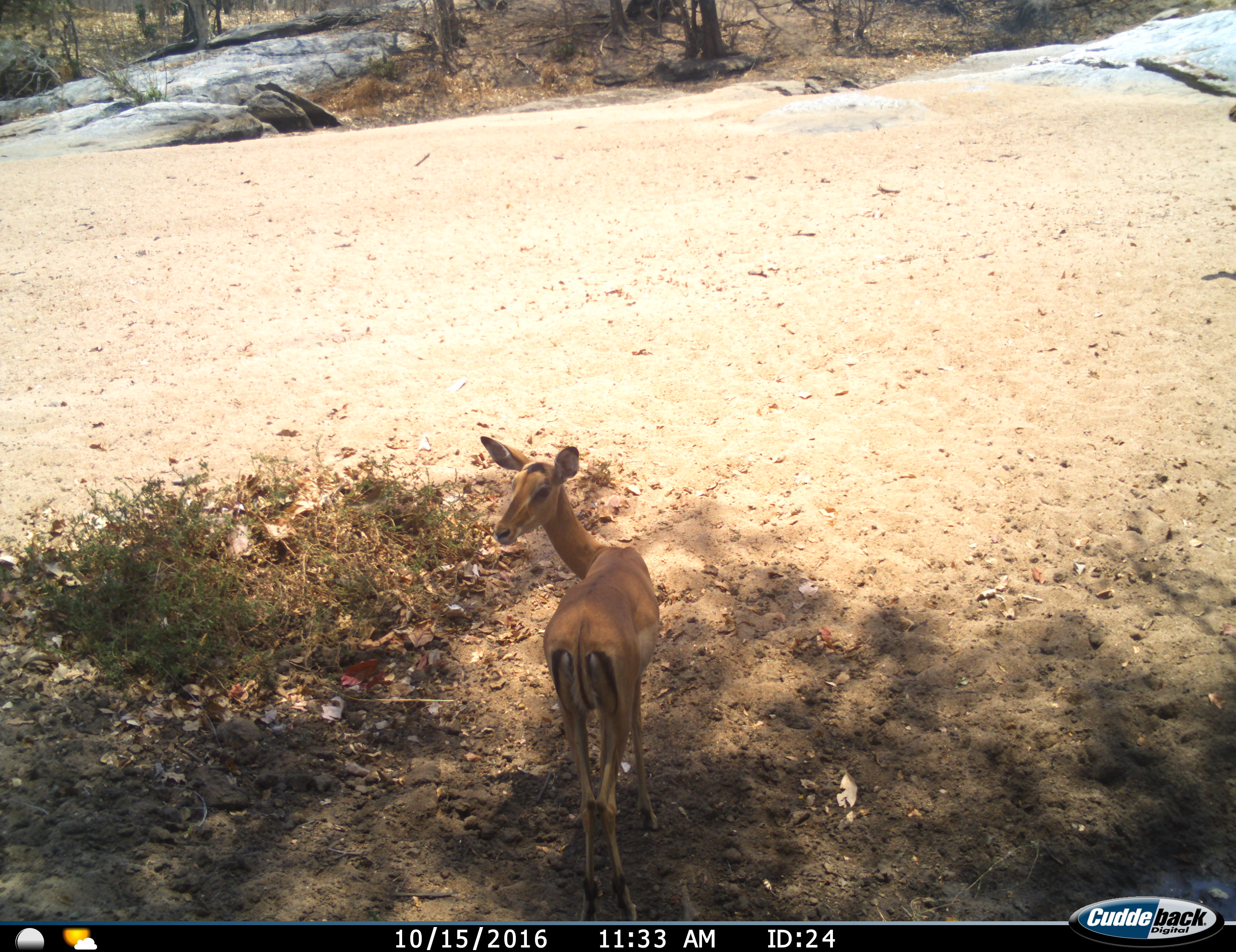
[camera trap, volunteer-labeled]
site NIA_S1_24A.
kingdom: Animalia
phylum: Chordata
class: Mammalia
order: Artiodactyla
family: Bovidae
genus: Aepyceros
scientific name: Aepyceros melampus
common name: impala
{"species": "impala (Aepyceros melampus)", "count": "1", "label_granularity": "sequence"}